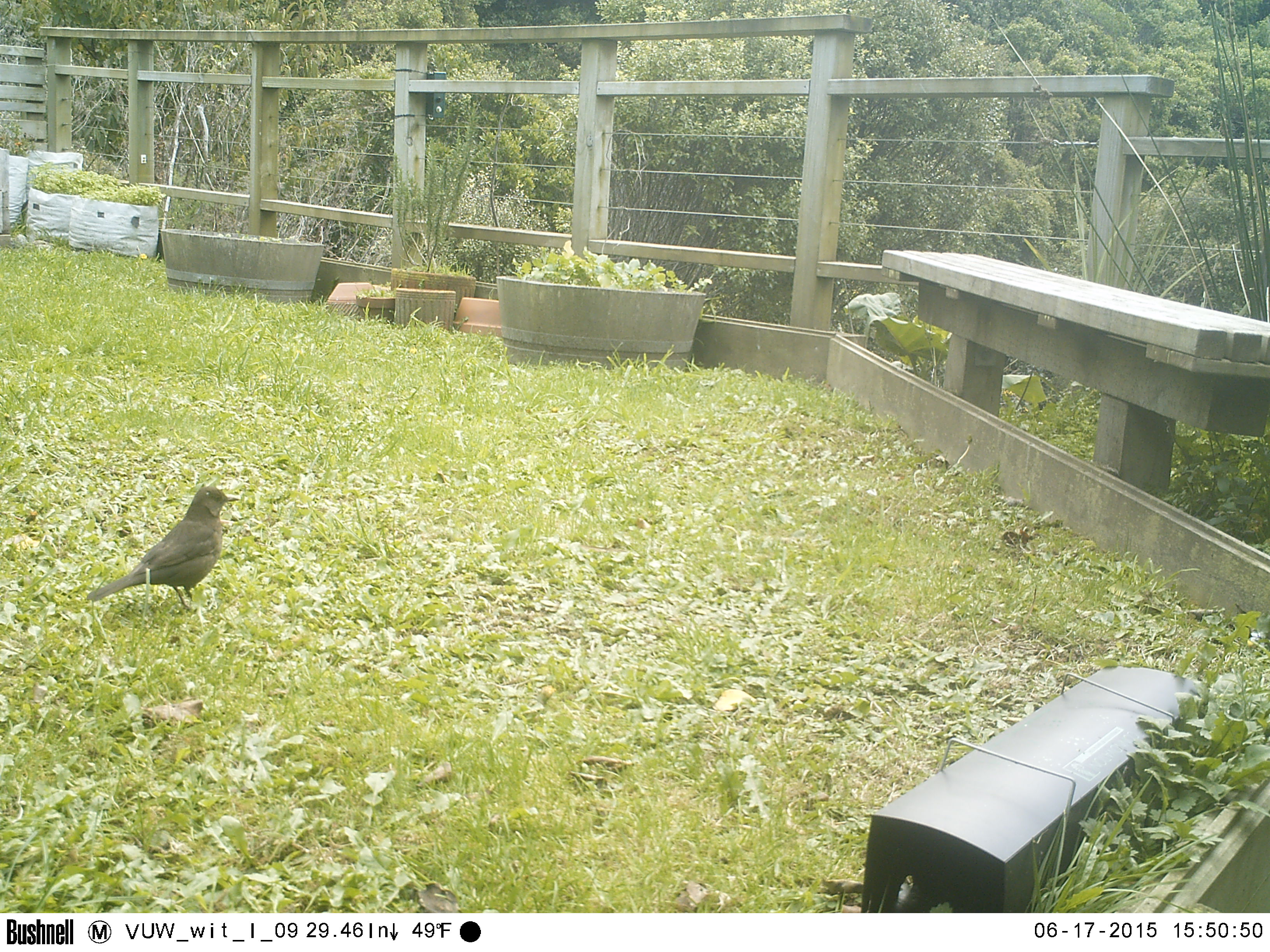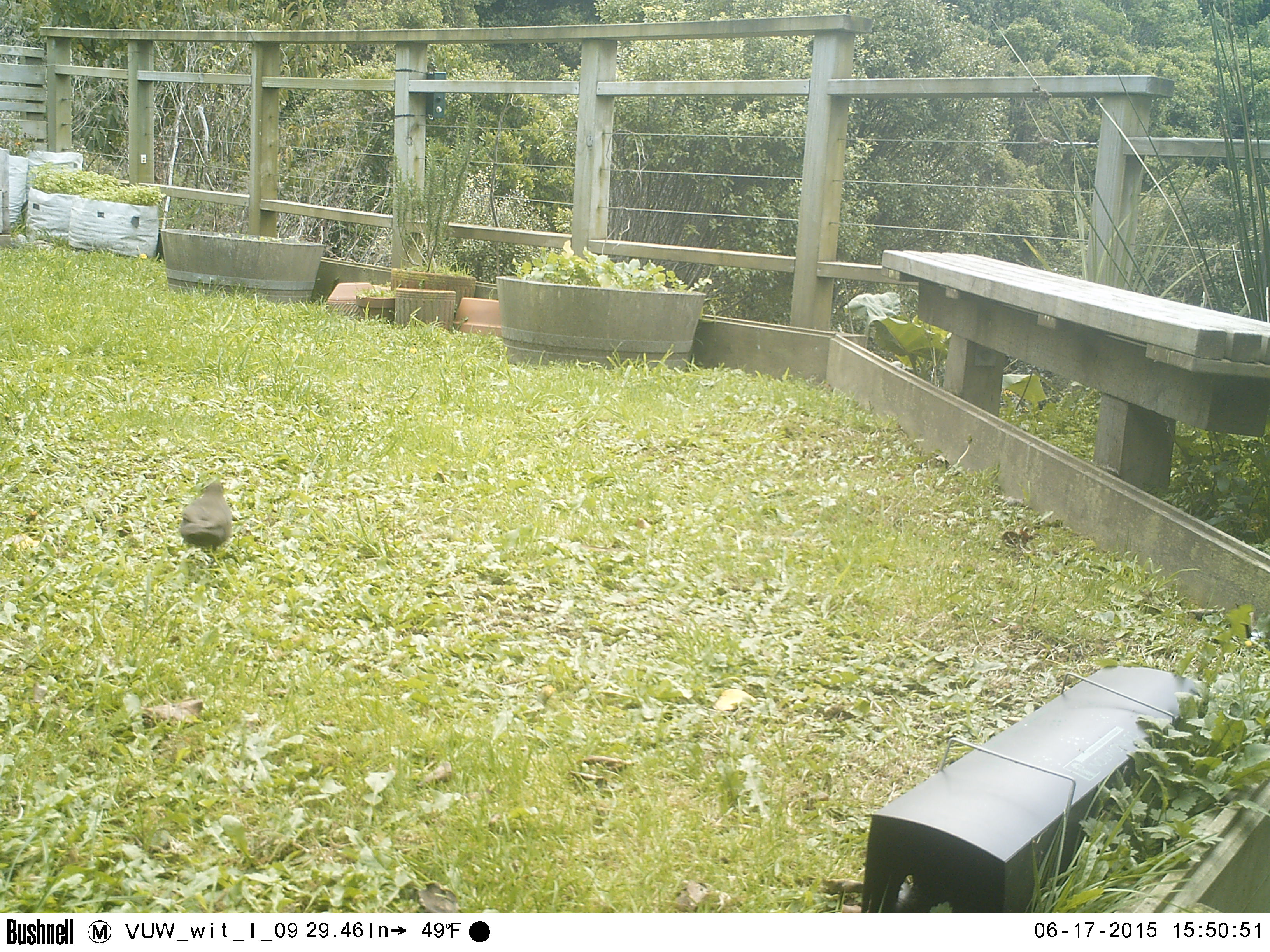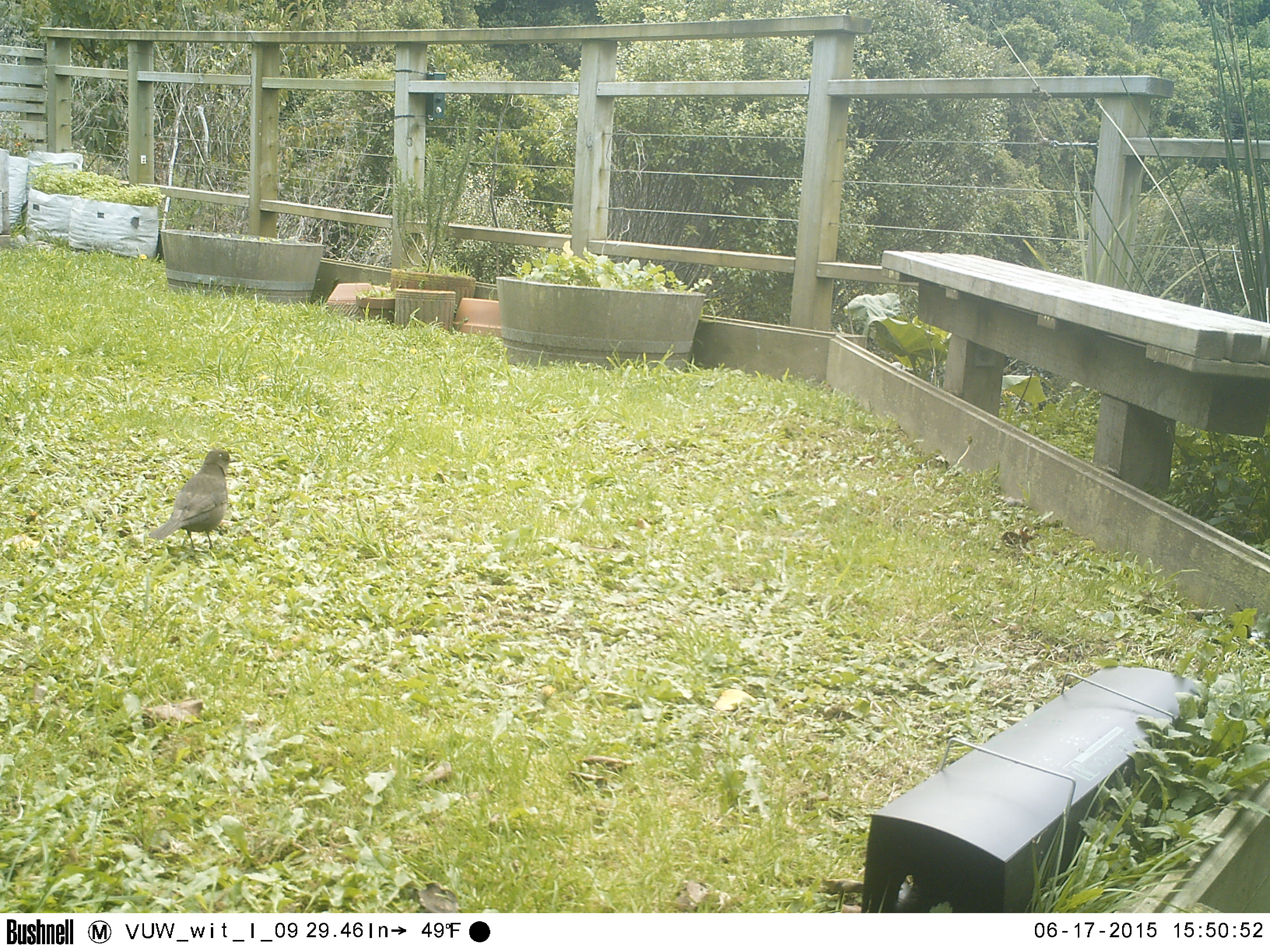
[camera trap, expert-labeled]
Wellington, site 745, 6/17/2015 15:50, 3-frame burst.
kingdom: Animalia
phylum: Chordata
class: Aves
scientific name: Aves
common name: bird